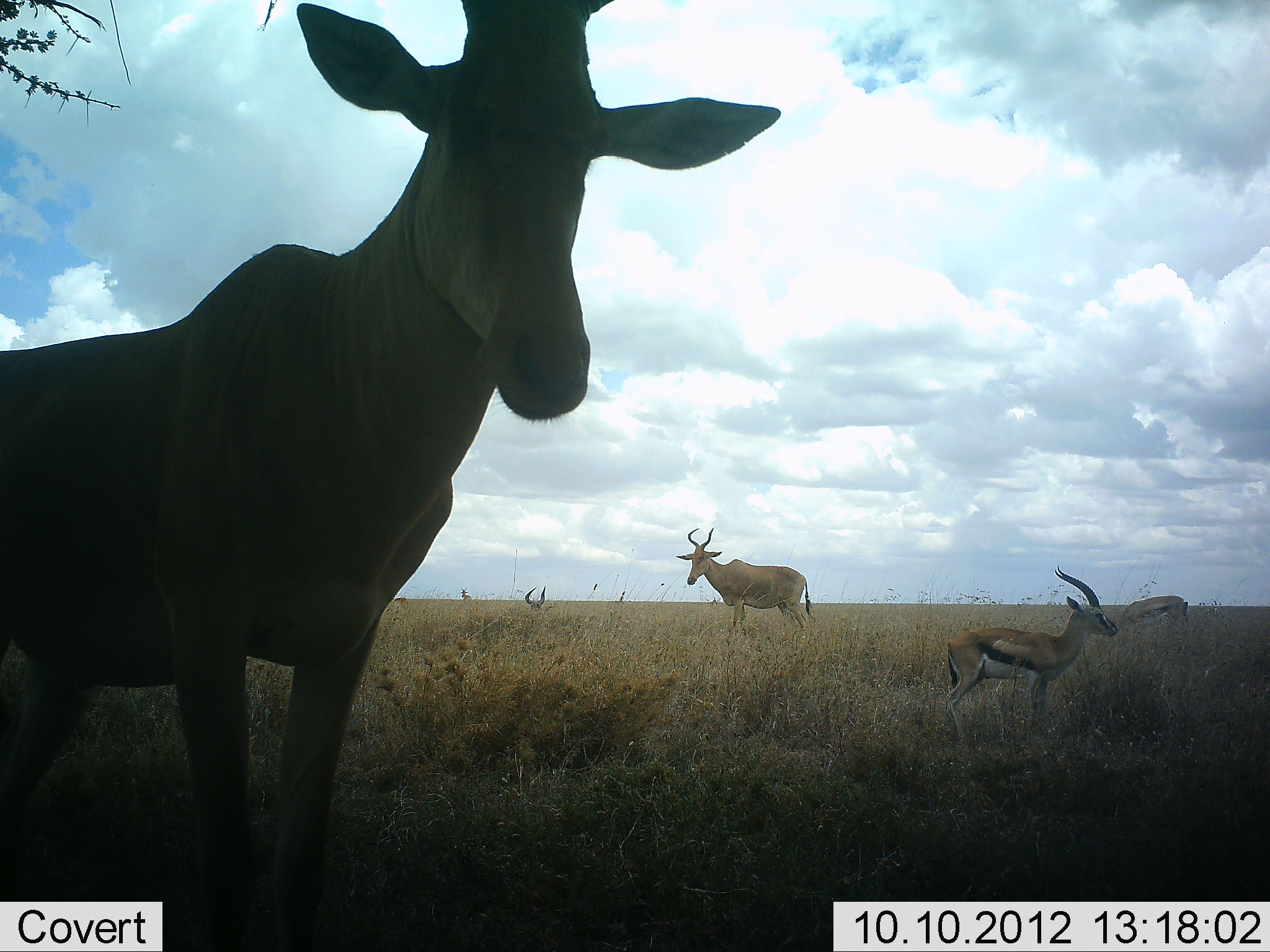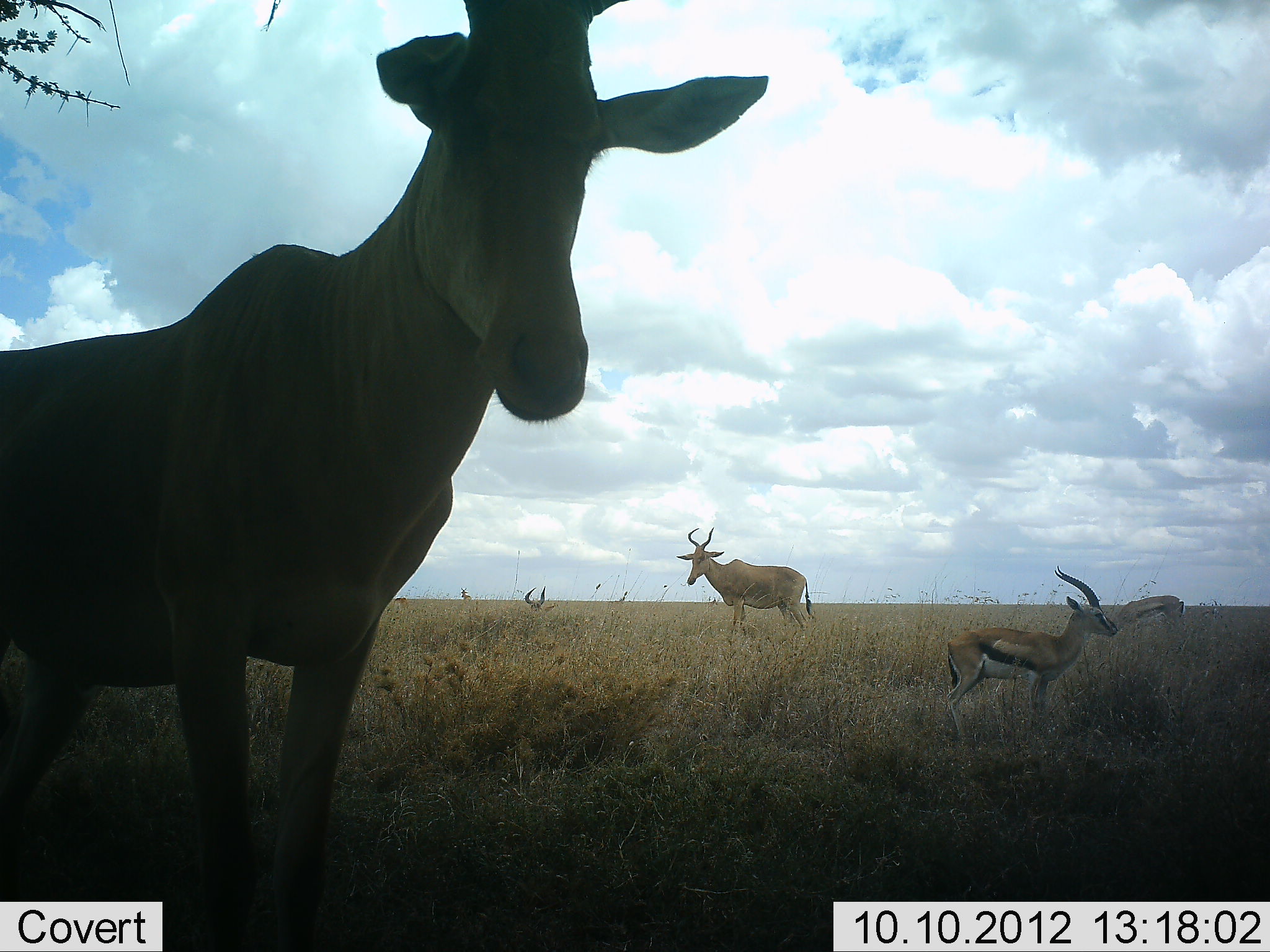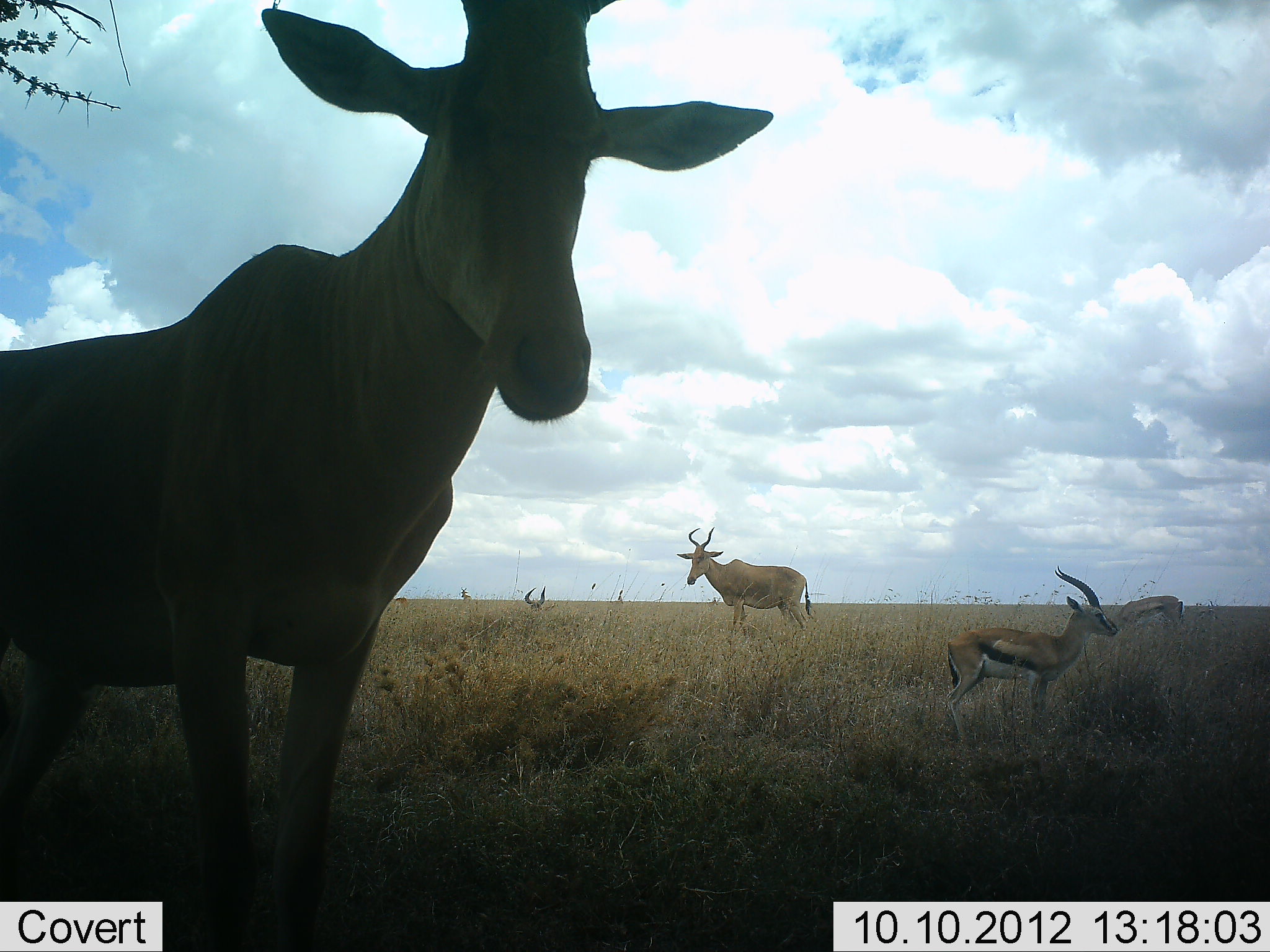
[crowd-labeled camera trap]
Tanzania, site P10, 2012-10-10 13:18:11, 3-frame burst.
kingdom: Animalia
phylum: Chordata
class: Mammalia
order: Artiodactyla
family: Bovidae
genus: Eudorcas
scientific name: Eudorcas thomsonii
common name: thomson's gazelle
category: gazellethomsons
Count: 2.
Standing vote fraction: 100%.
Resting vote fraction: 0%.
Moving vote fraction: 0%.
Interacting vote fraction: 0%.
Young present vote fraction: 0%.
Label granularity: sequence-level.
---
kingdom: Animalia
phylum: Chordata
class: Mammalia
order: Artiodactyla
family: Bovidae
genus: Alcelaphus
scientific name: Alcelaphus buselaphus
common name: hartebeest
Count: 2.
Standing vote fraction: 100%.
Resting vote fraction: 33%.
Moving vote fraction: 0%.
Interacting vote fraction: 0%.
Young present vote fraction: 0%.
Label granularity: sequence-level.